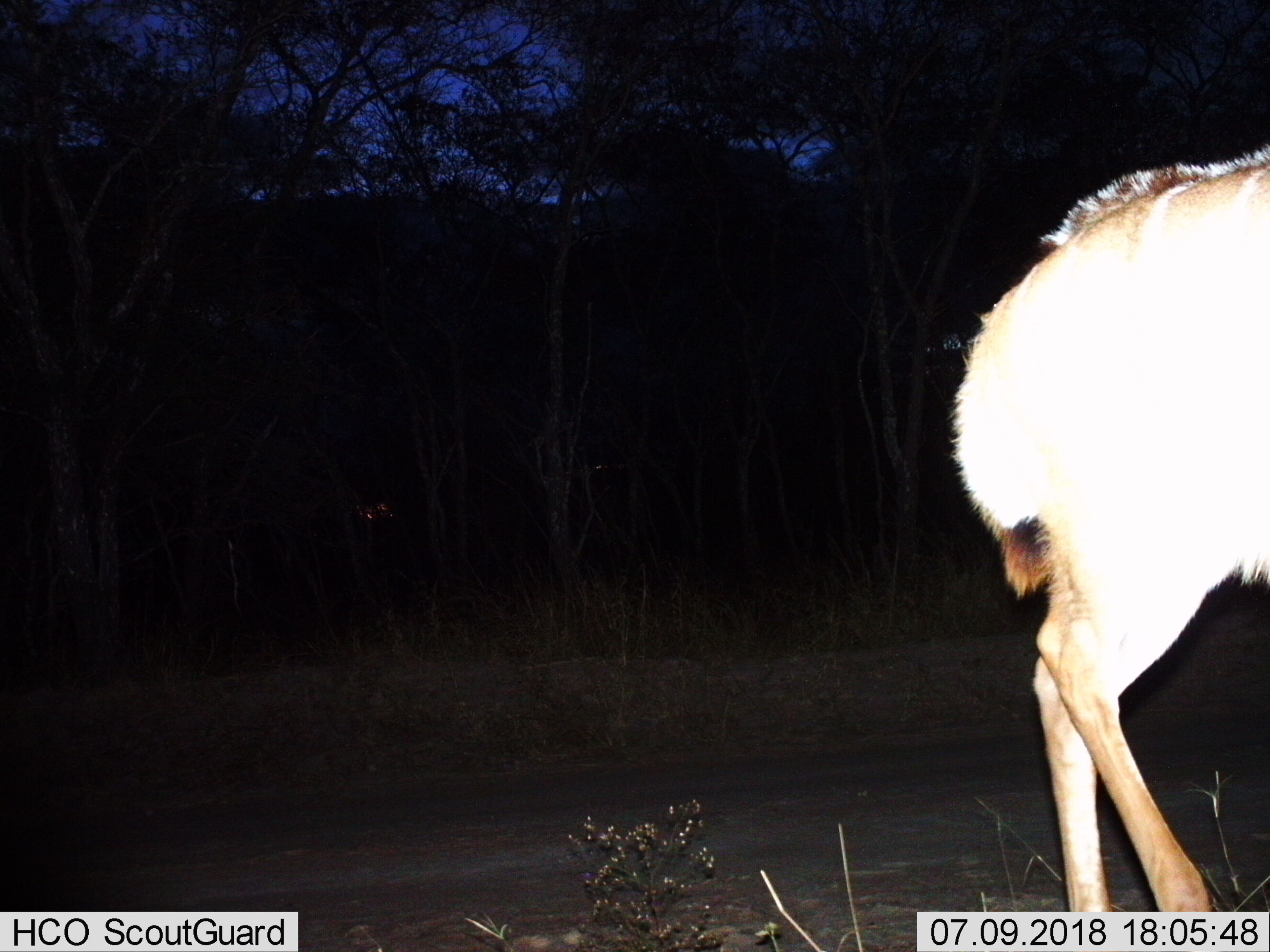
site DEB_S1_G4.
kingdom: Animalia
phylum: Chordata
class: Mammalia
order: Artiodactyla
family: Bovidae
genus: Tragelaphus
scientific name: Tragelaphus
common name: kudu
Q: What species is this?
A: Kudu (Tragelaphus).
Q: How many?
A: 1.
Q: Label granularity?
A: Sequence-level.